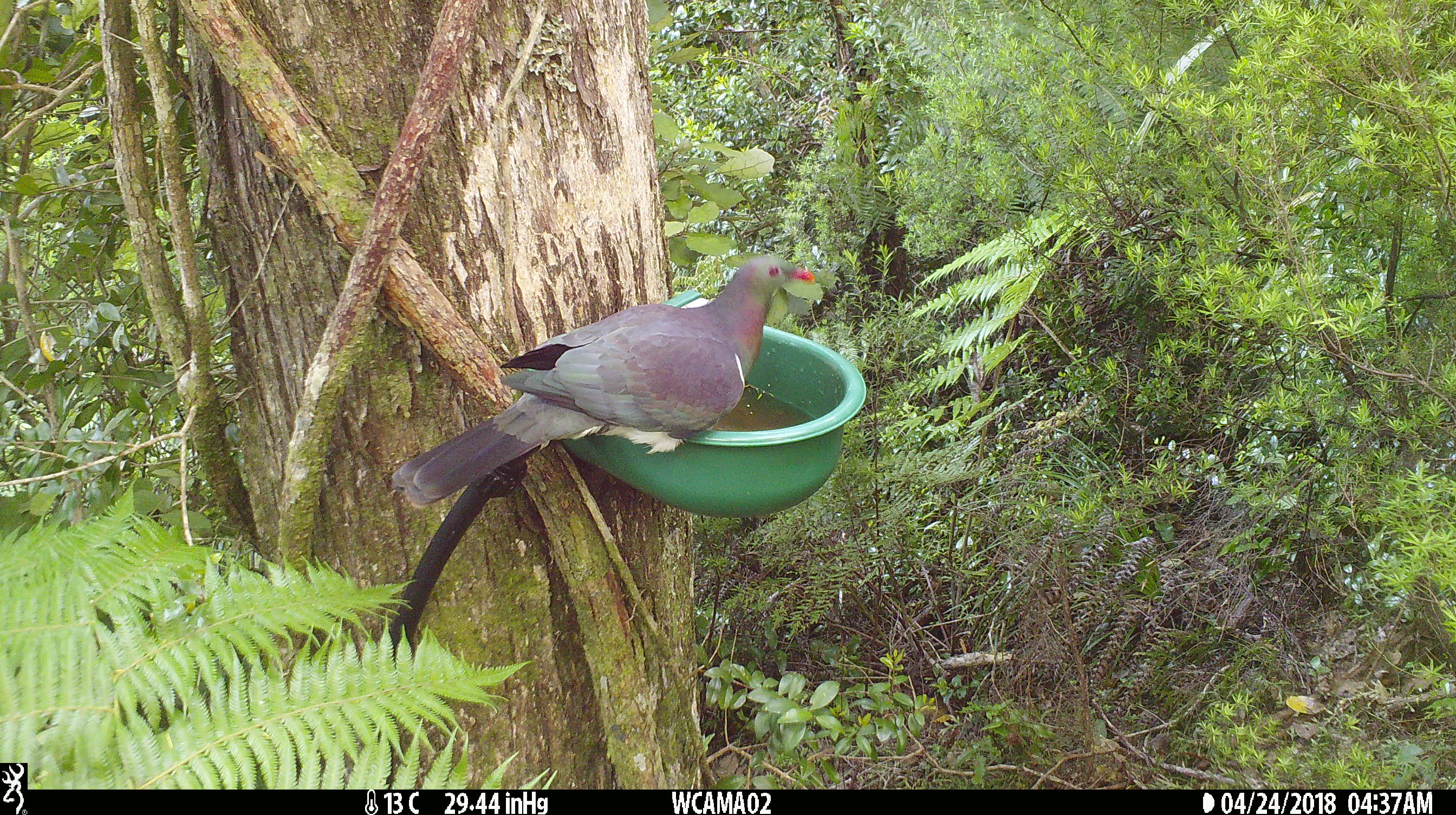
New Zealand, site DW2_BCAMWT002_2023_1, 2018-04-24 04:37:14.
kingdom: Animalia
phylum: Chordata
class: Aves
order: Columbiformes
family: Columbidae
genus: Hemiphaga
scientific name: Hemiphaga novaeseelandiae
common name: new zealand pigeon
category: kereru